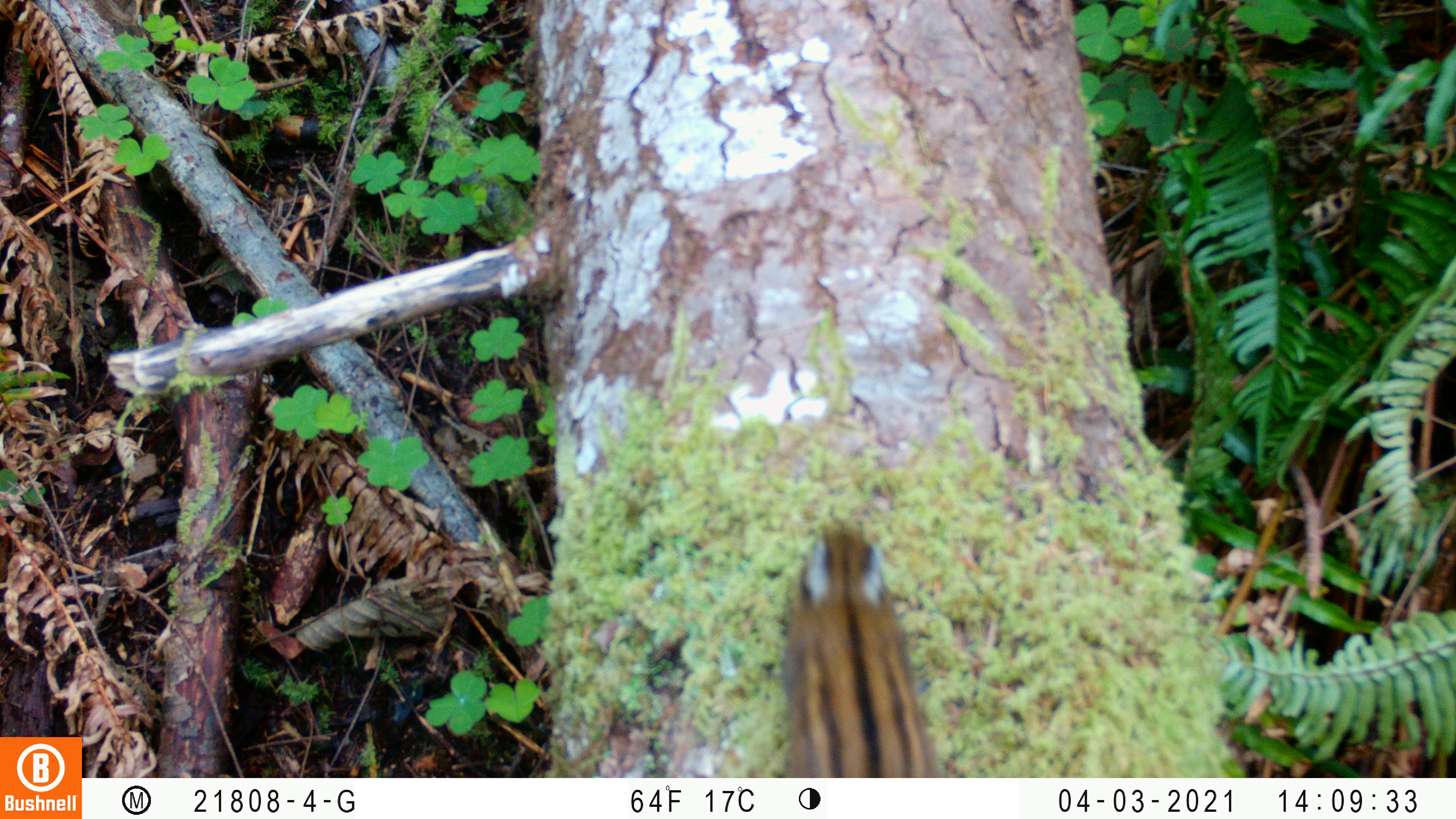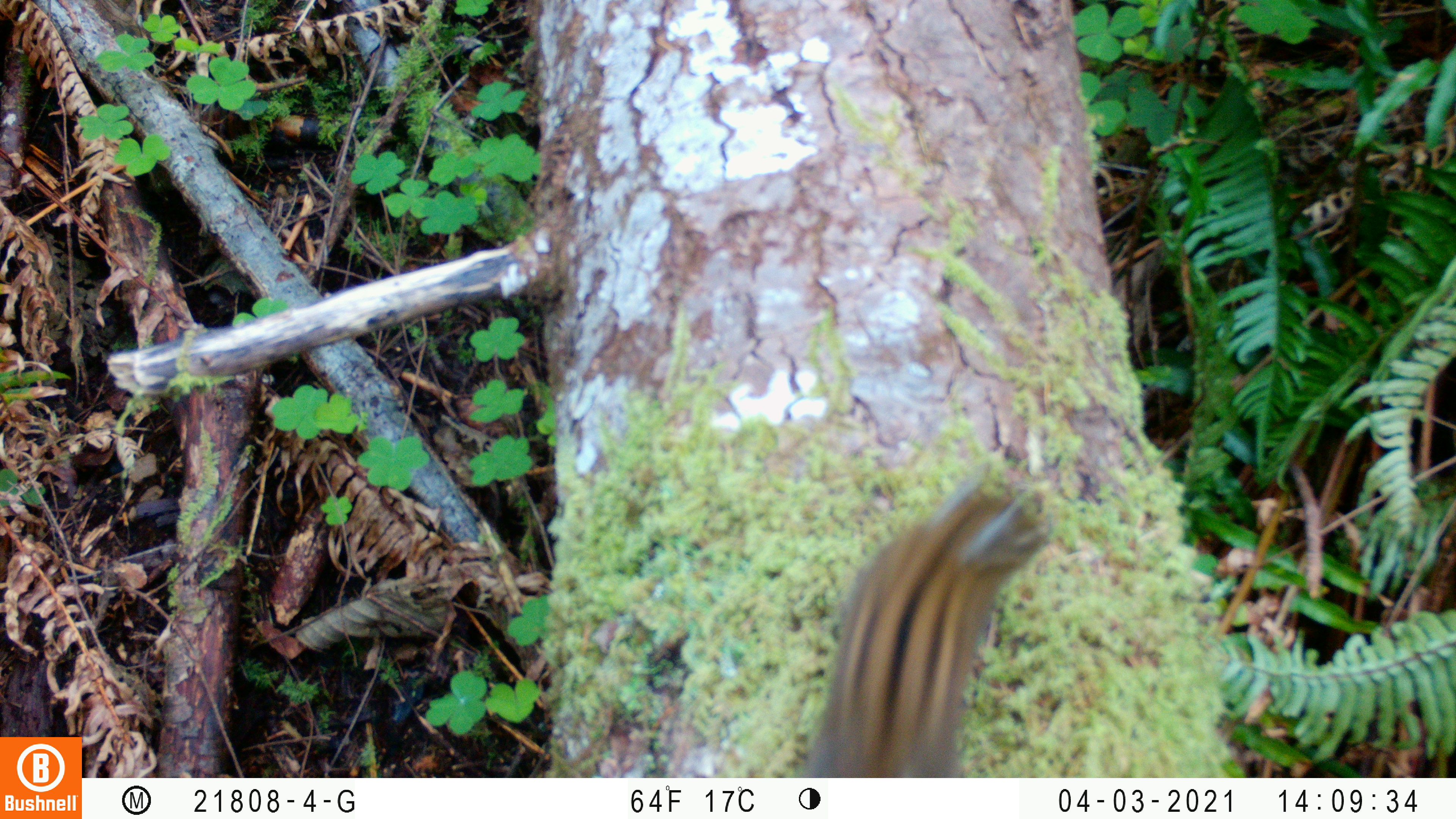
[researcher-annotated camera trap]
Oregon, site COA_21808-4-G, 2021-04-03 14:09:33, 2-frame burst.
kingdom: Animalia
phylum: Chordata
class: Mammalia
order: Rodentia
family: Sciuridae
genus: Neotamias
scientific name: Neotamias townsendii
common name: townsend's chipmunk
Townsend's chipmunk (Neotamias townsendii).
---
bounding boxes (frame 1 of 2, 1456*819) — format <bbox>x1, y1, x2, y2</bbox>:
townsend's chipmunk: <bbox>770, 522, 945, 777</bbox>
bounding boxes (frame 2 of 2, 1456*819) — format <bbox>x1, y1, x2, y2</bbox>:
townsend's chipmunk: <bbox>794, 476, 1049, 776</bbox>